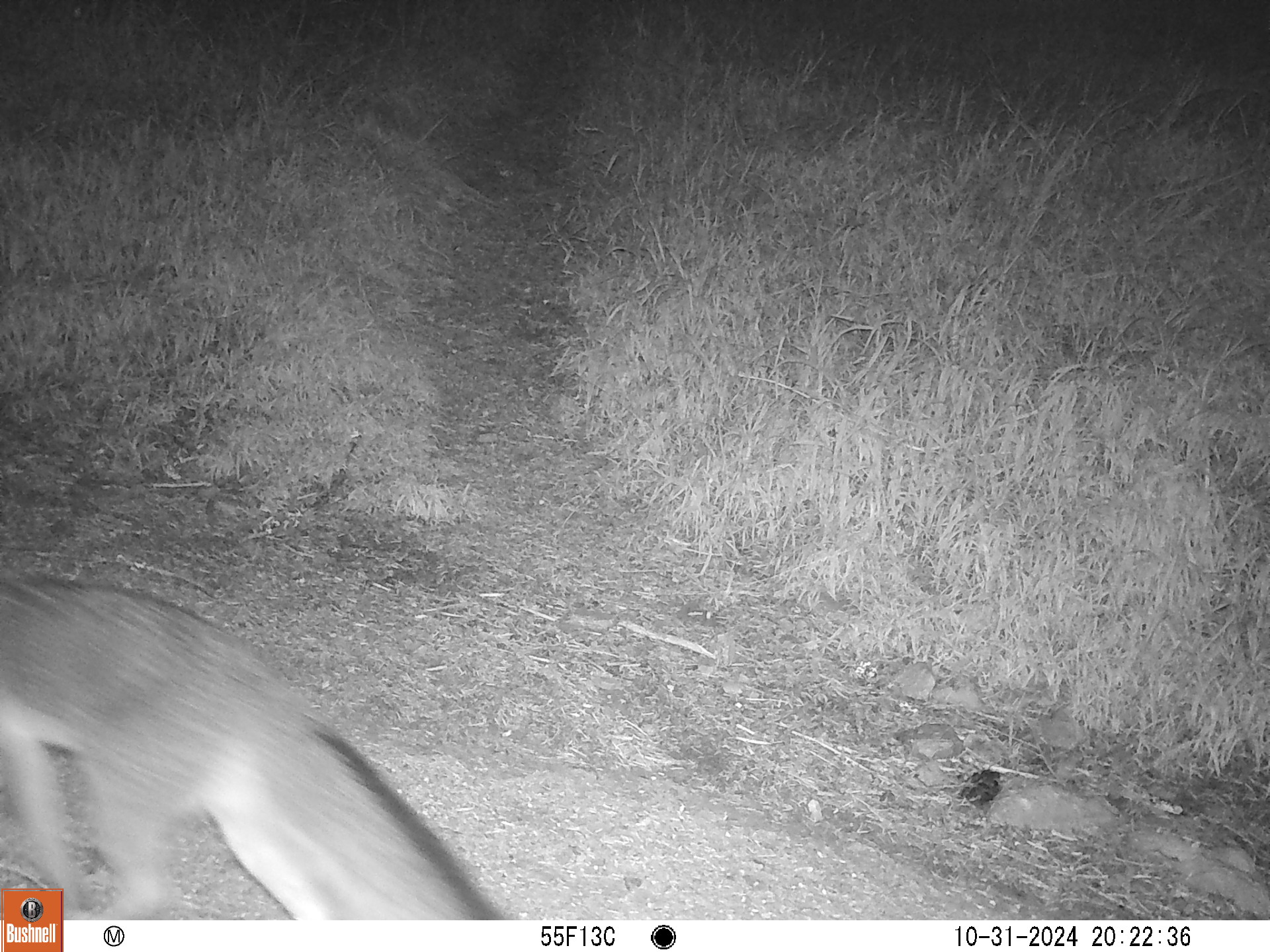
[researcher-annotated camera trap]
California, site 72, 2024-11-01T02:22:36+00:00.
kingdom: Animalia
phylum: Chordata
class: Mammalia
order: Carnivora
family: Canidae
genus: Urocyon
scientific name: Urocyon cinereoargenteus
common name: gray fox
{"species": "gray fox (Urocyon cinereoargenteus)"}